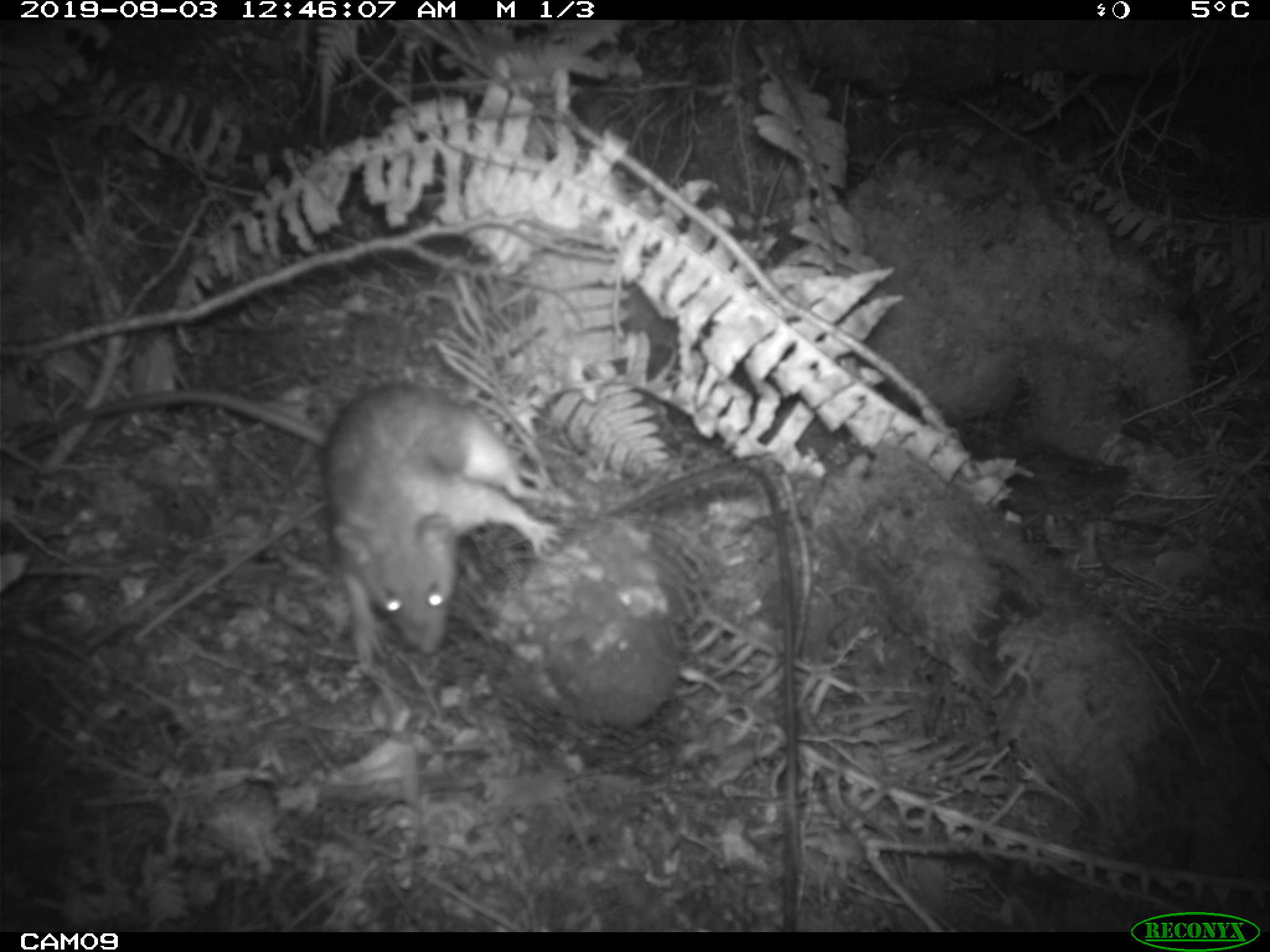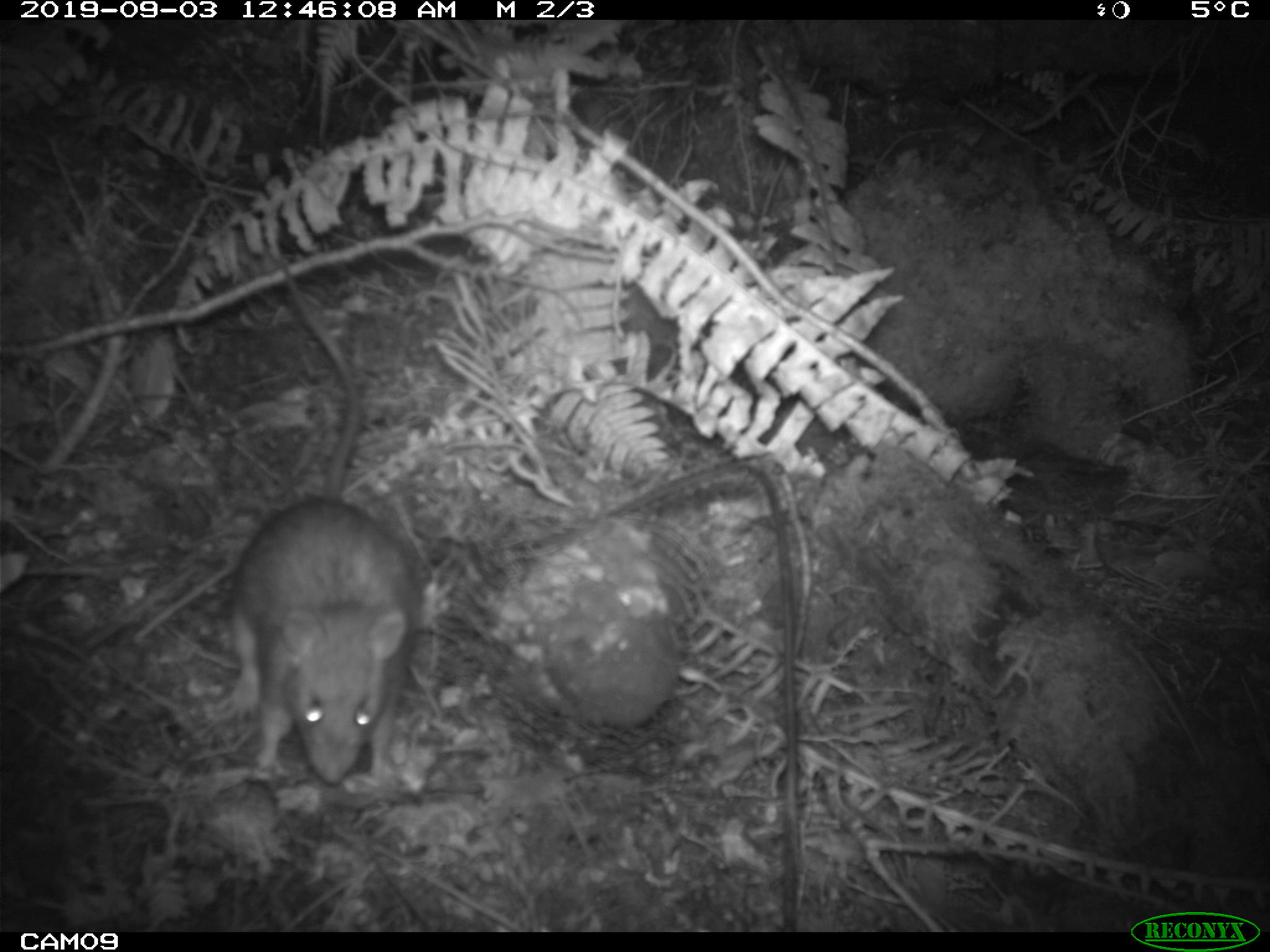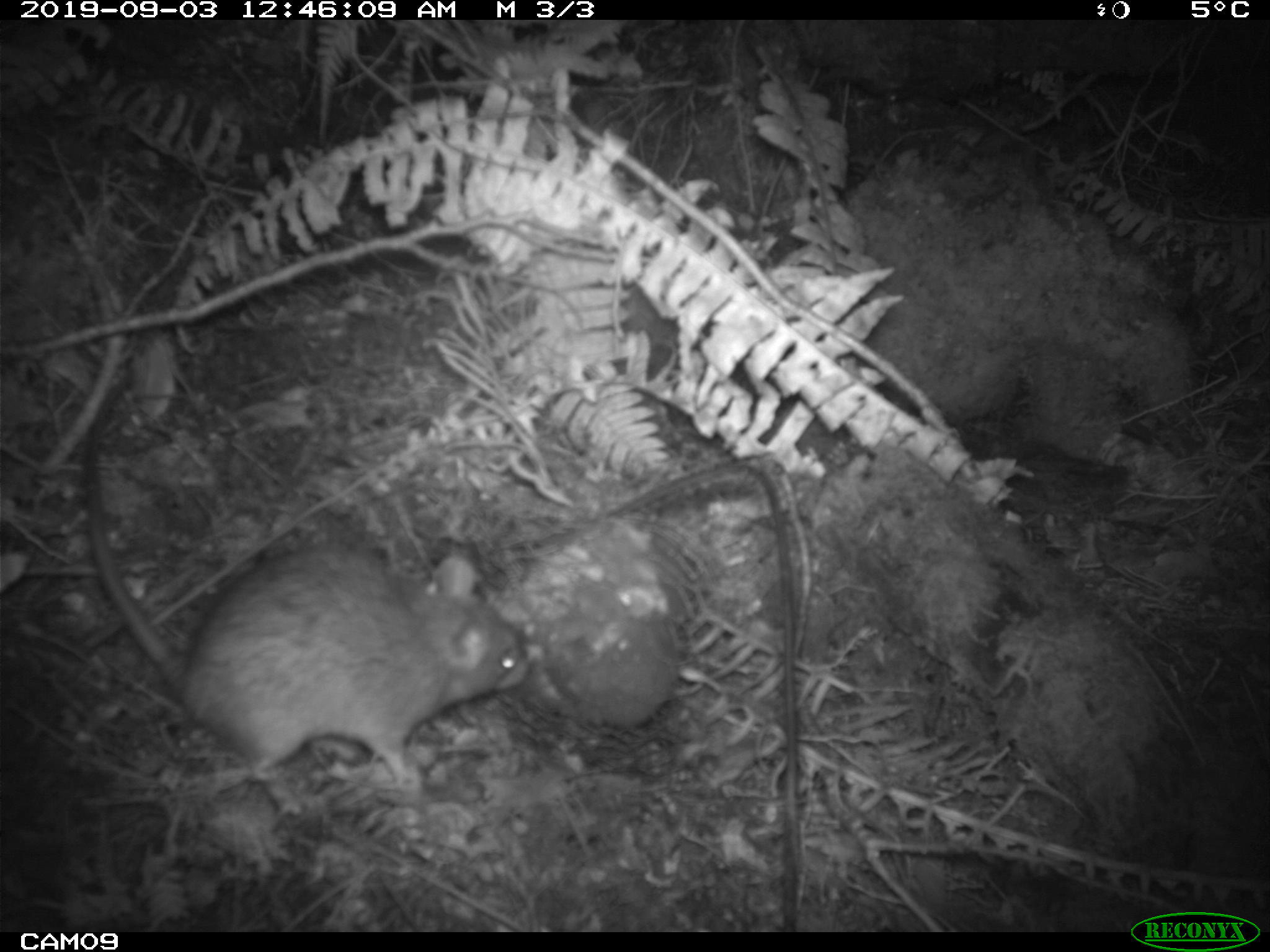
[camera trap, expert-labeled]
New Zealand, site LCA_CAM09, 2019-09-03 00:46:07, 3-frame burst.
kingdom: Animalia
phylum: Chordata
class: Mammalia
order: Rodentia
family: Muridae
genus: Rattus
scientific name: Rattus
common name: rat